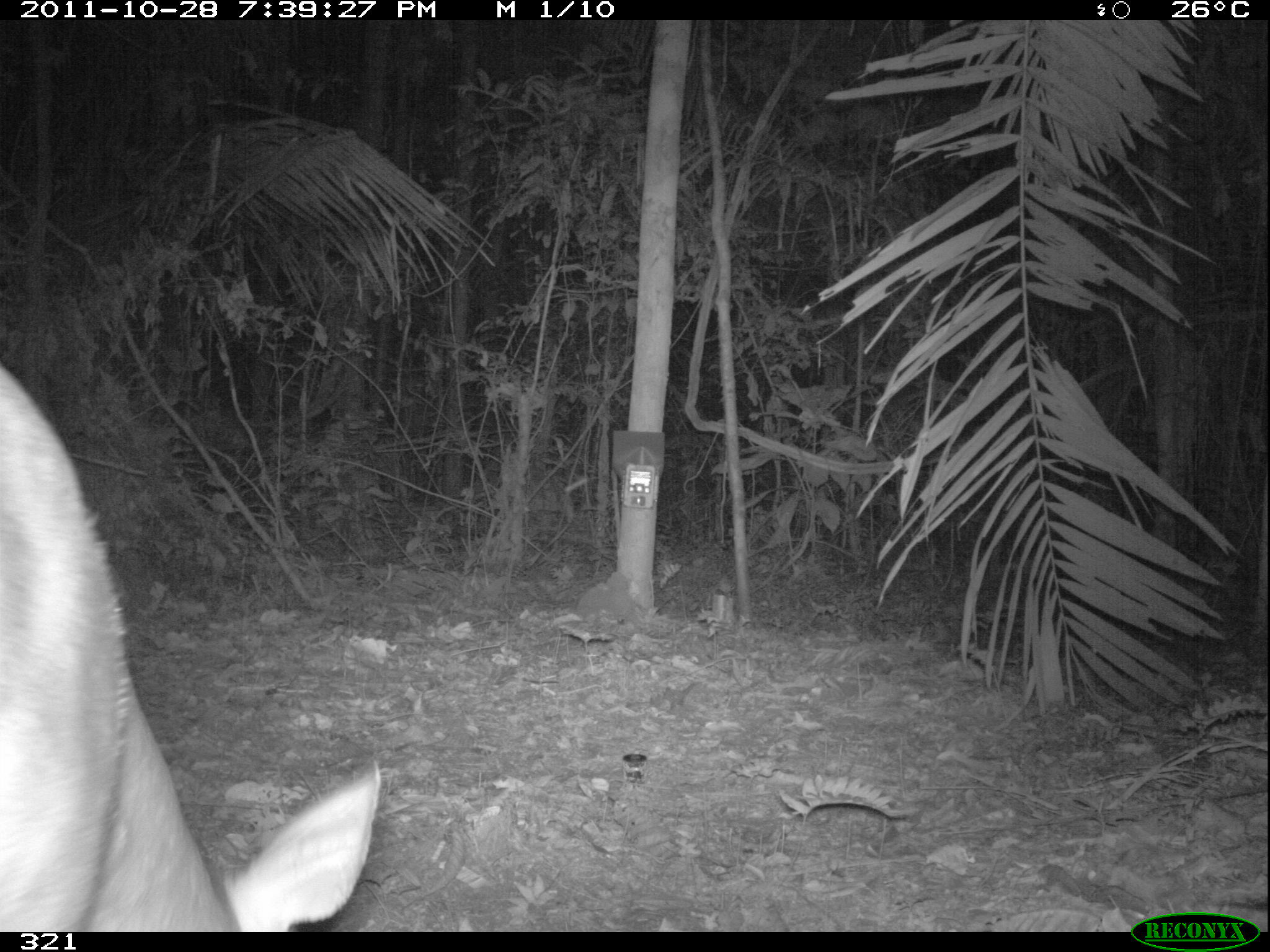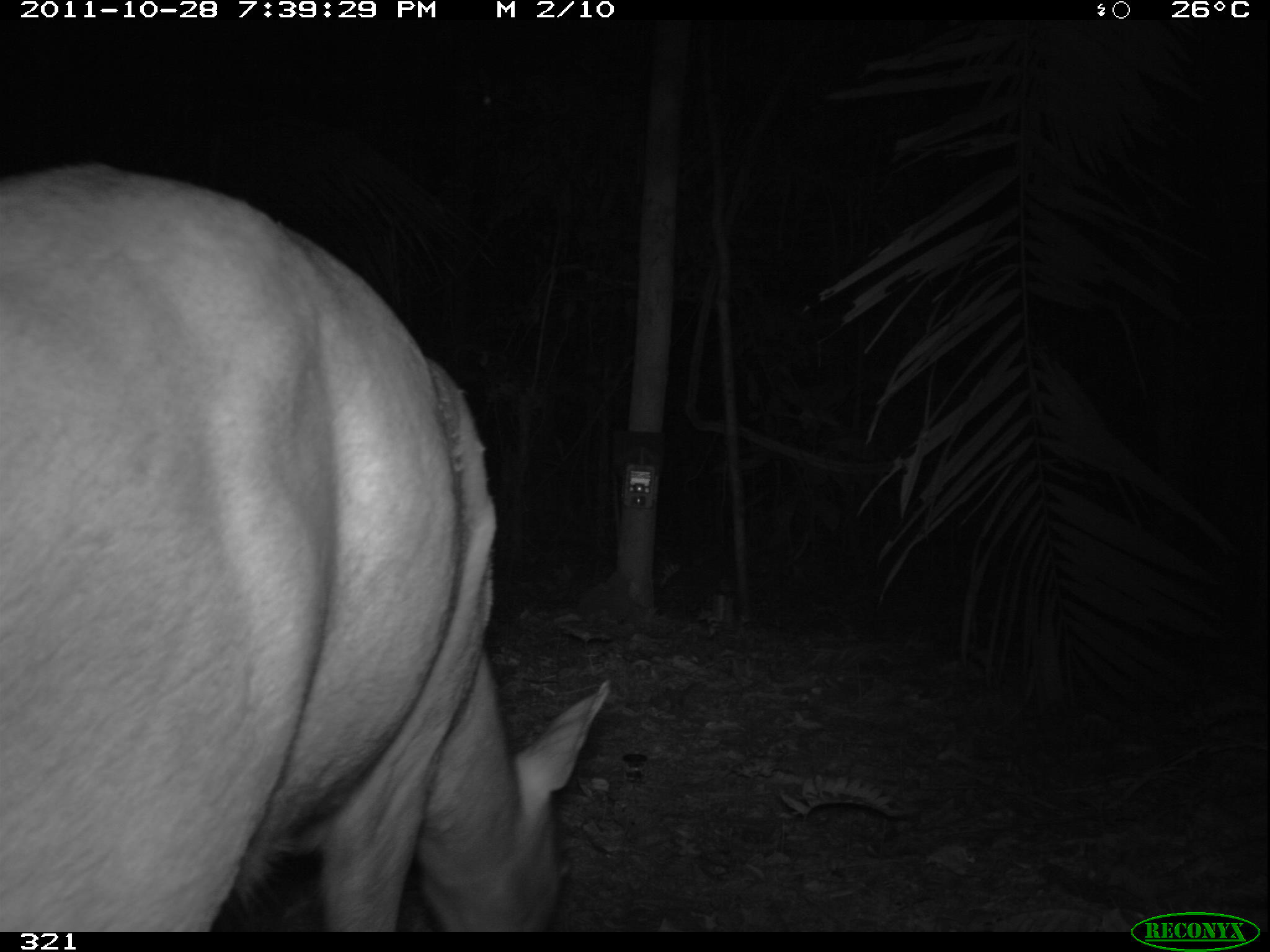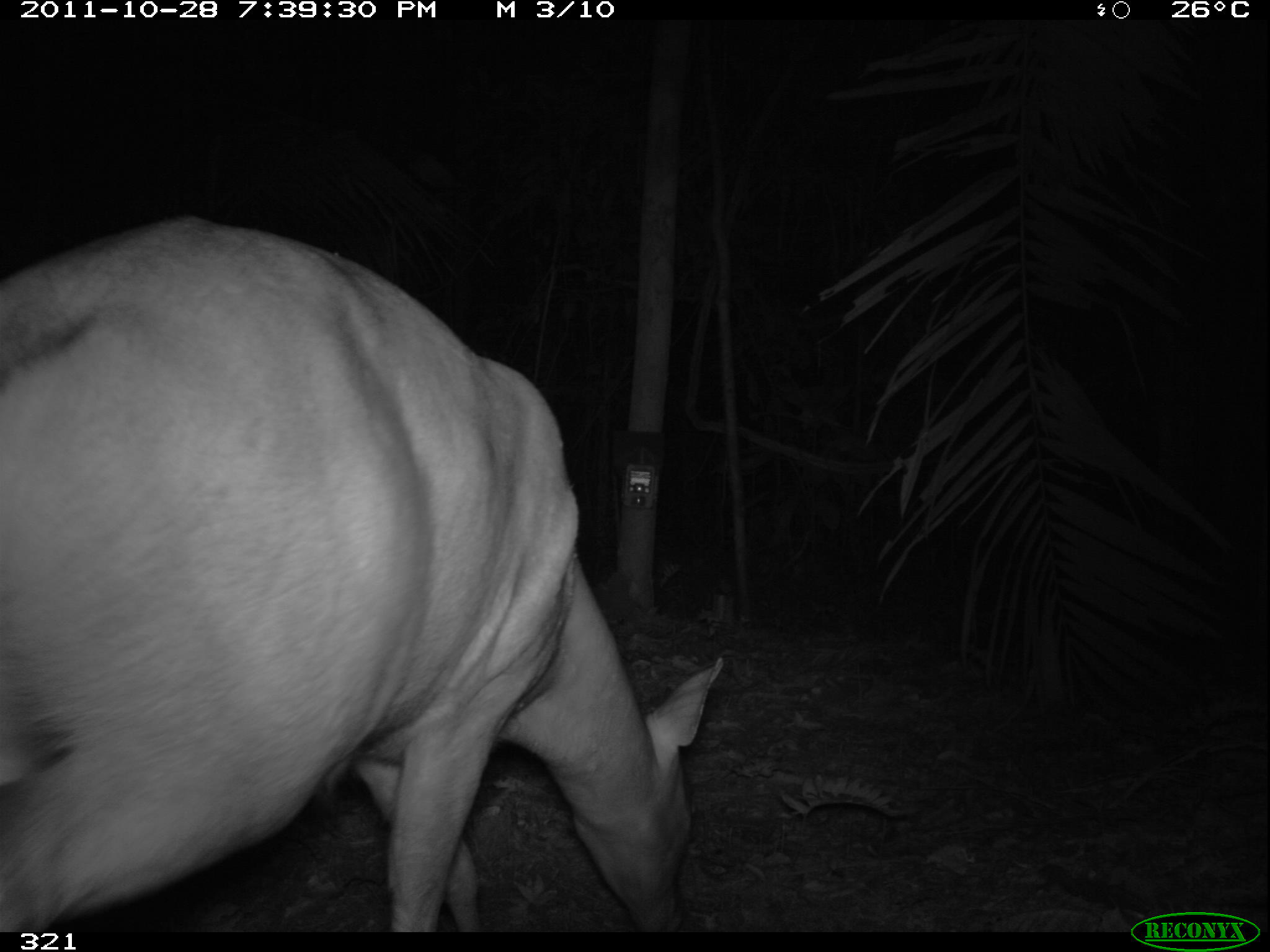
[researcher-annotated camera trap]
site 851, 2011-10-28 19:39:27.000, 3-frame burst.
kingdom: Animalia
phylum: Chordata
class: Mammalia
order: Artiodactyla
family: Cervidae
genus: Mazama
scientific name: Mazama americana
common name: red brocket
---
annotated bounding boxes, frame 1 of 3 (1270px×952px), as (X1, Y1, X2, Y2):
mazama americana: (1, 361, 381, 929)